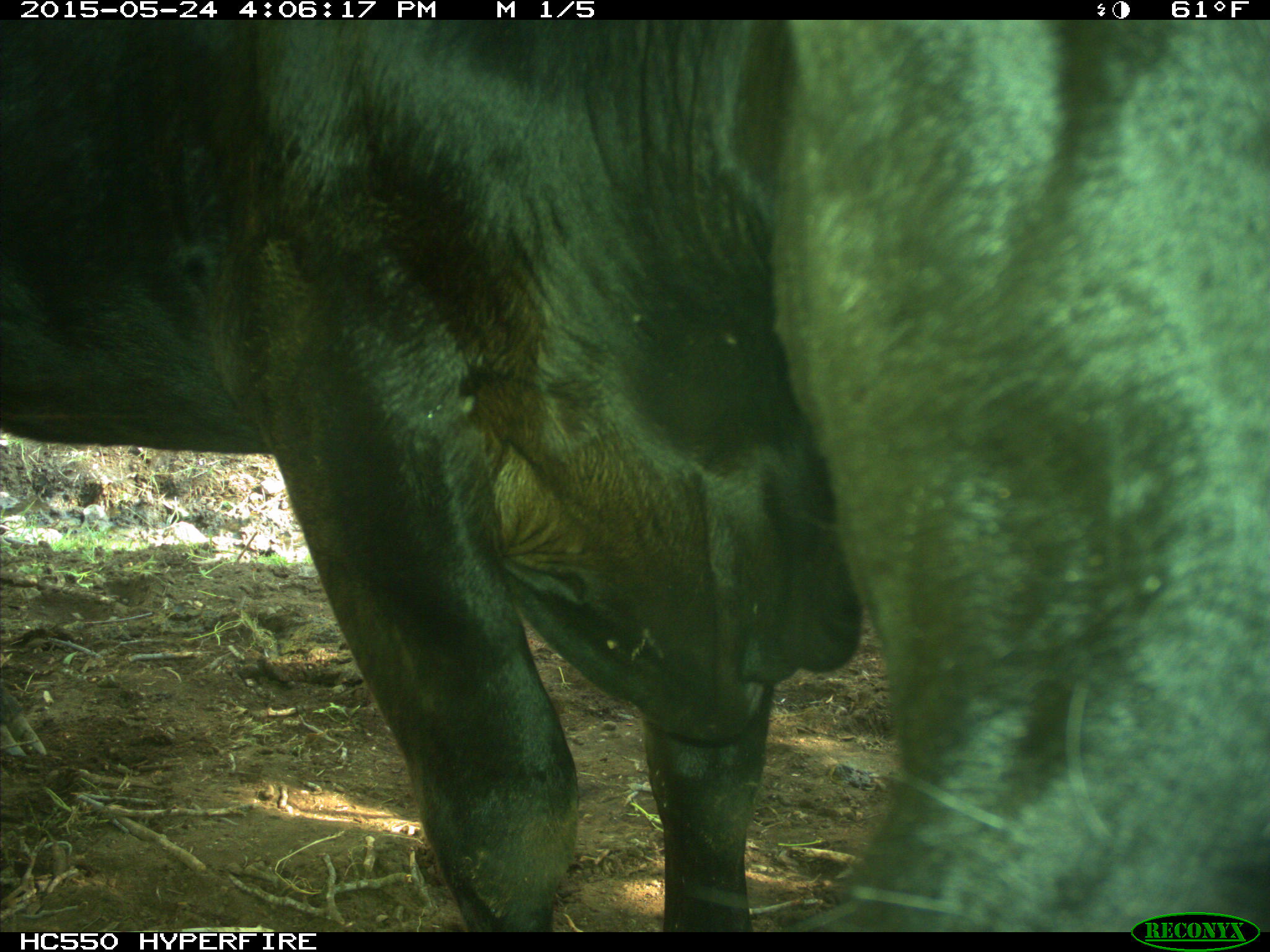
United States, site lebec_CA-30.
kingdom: Animalia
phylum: Chordata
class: Mammalia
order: Artiodactyla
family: Bovidae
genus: Bos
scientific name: Bos taurus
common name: domestic cow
Bos taurus (domestic cow).